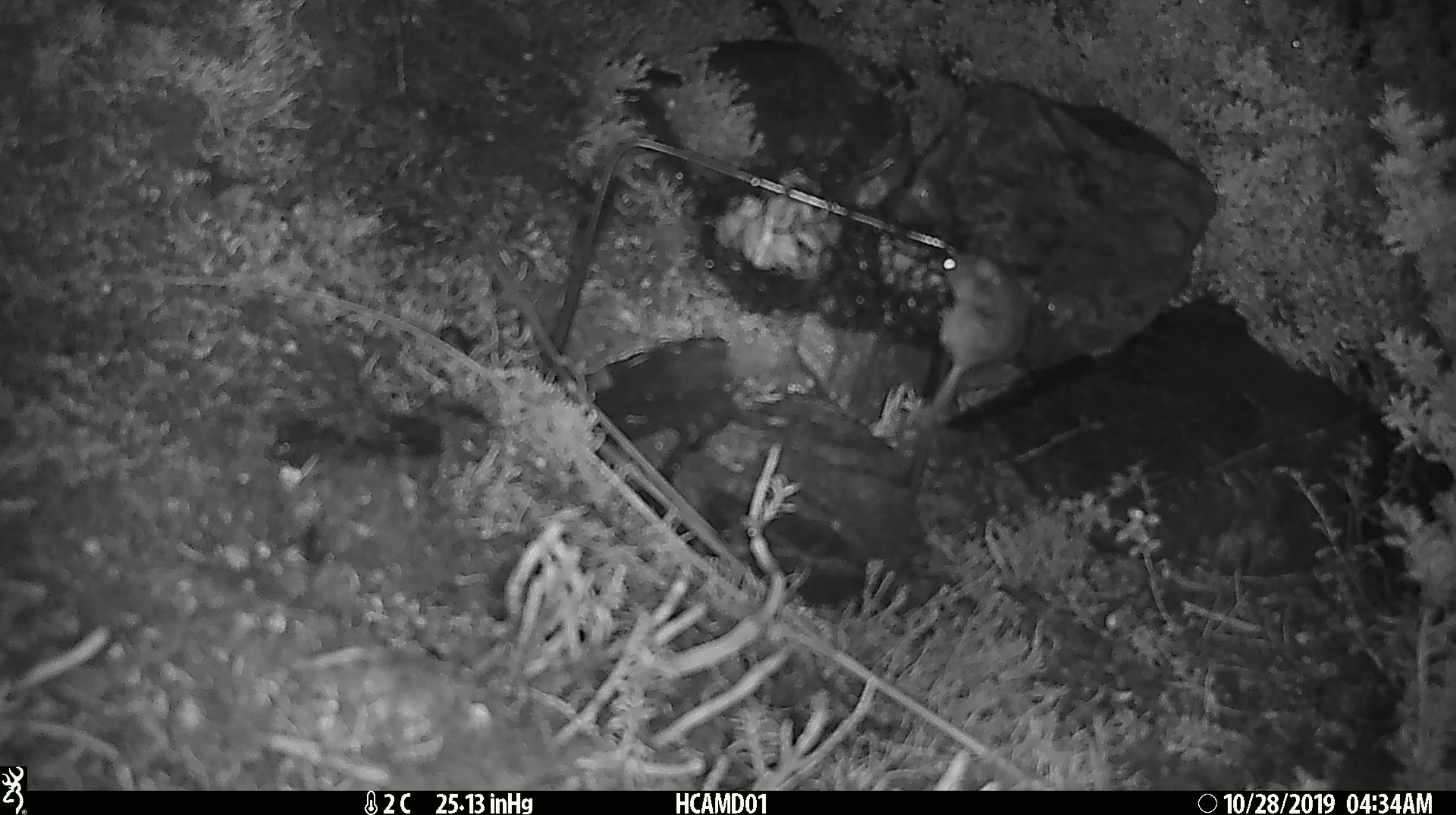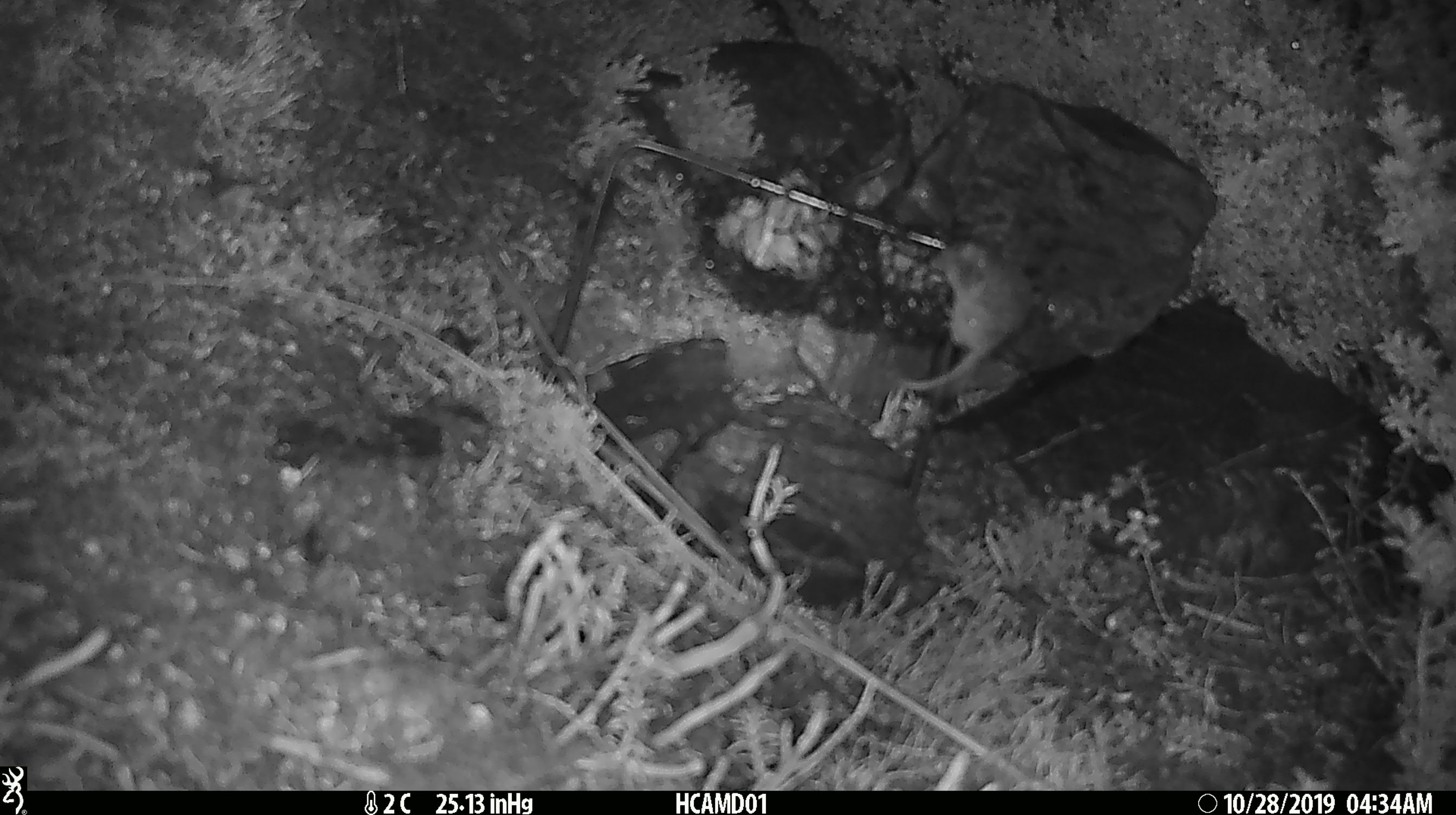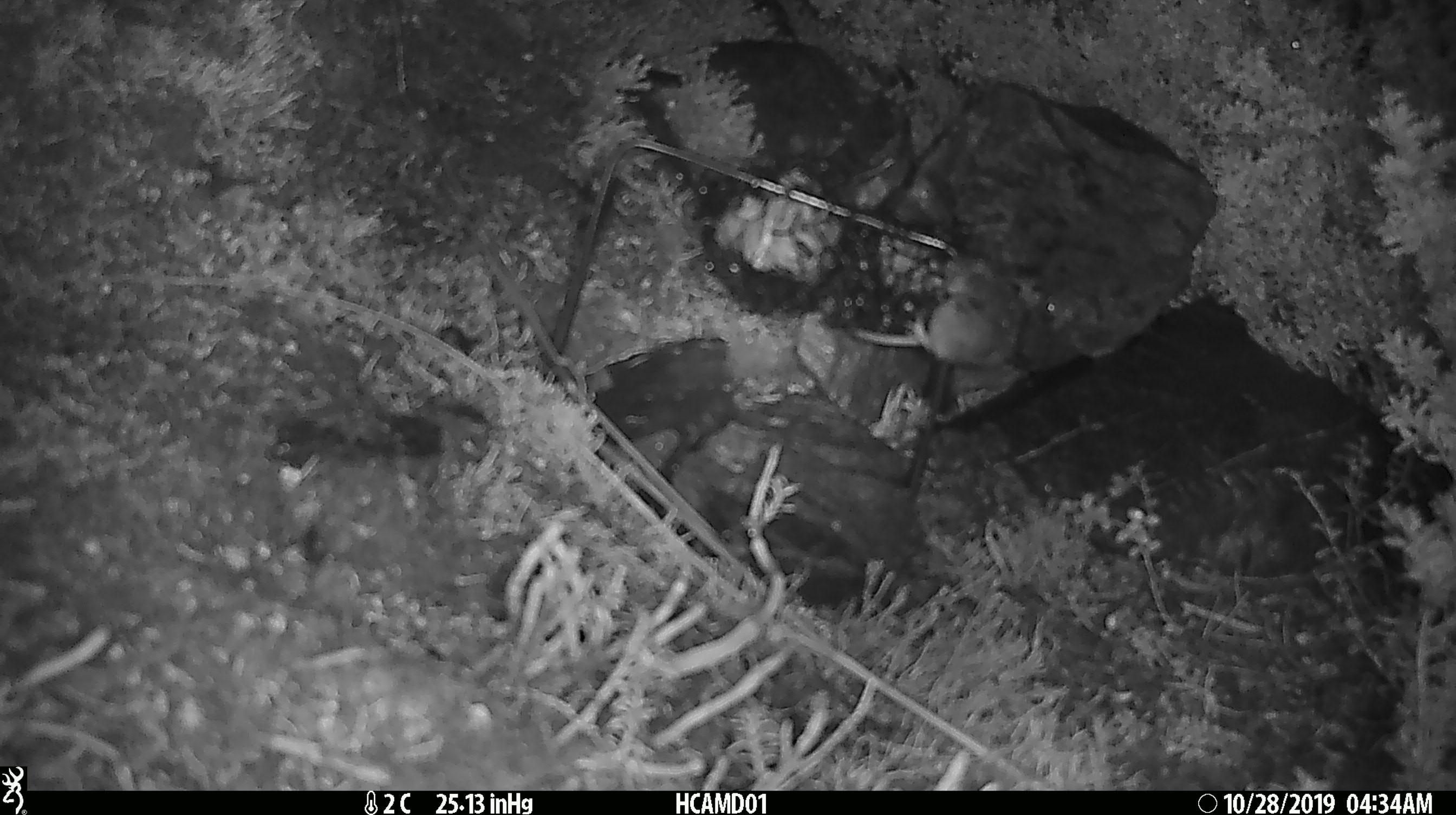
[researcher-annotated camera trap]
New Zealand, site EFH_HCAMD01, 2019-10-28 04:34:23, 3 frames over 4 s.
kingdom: Animalia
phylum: Chordata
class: Mammalia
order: Rodentia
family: Muridae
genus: Mus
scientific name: Mus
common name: mouse